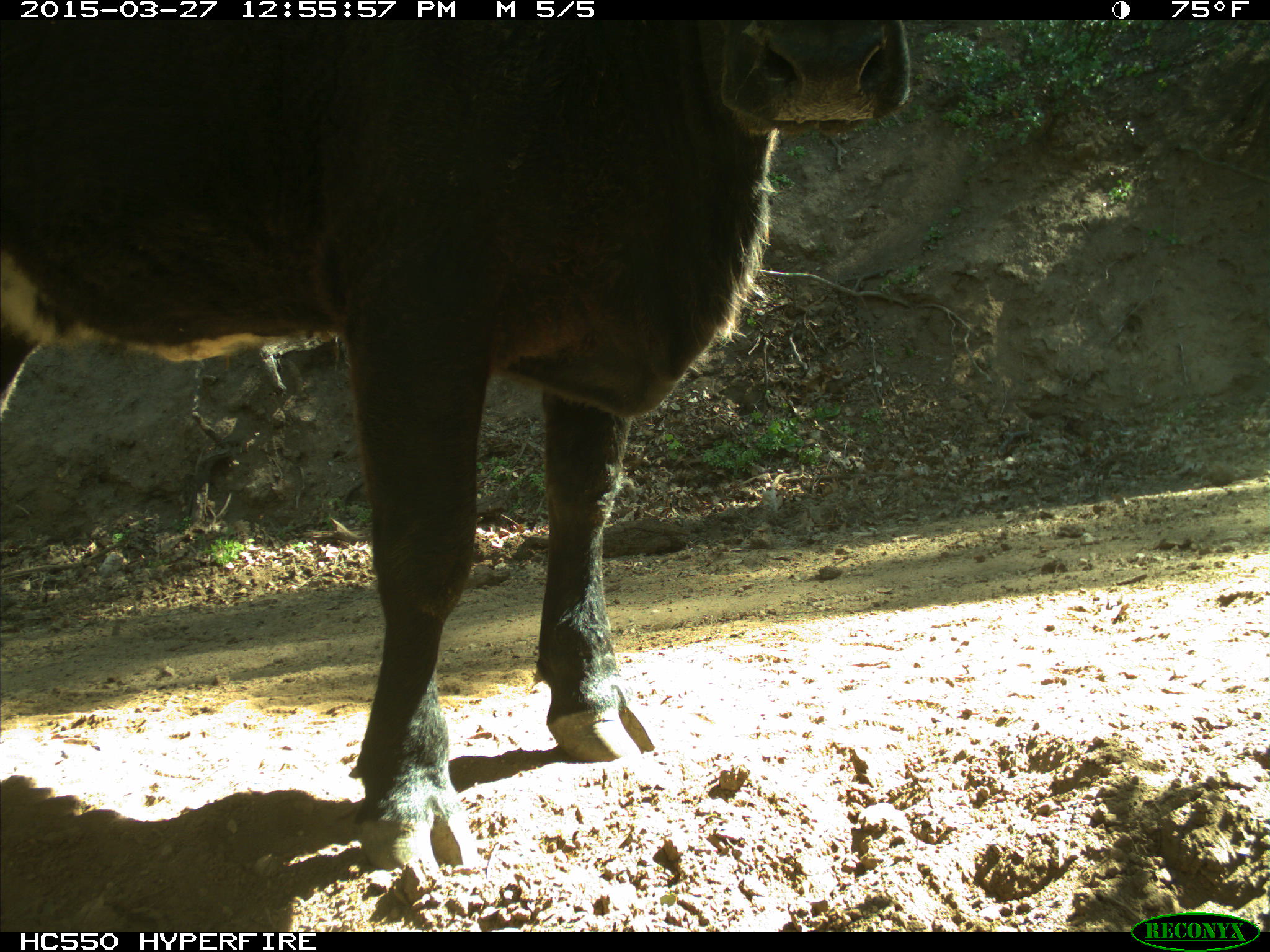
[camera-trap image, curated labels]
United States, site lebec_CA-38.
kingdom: Animalia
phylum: Chordata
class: Mammalia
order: Artiodactyla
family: Bovidae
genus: Bos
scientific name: Bos taurus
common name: domestic cow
Bos taurus (domestic cow).